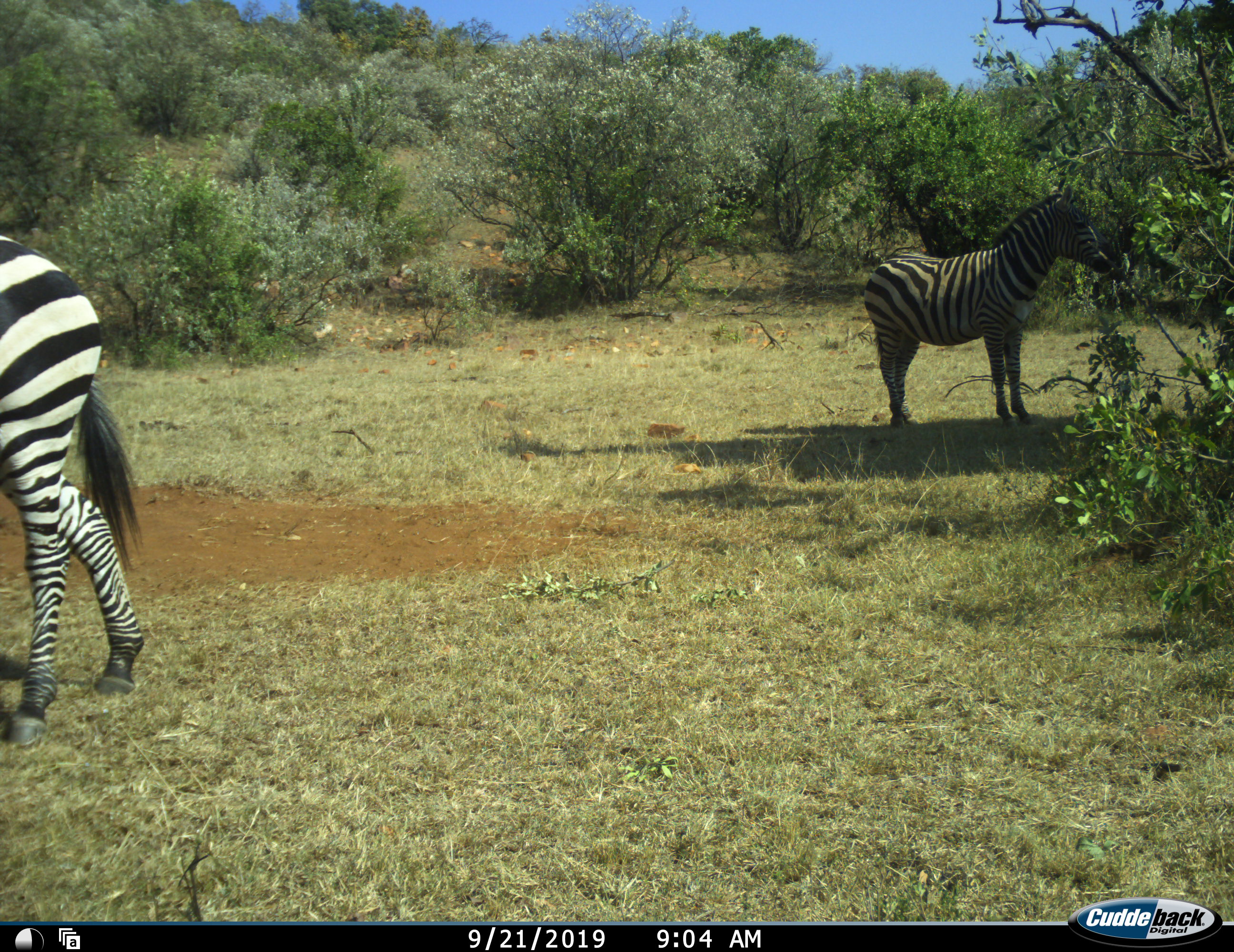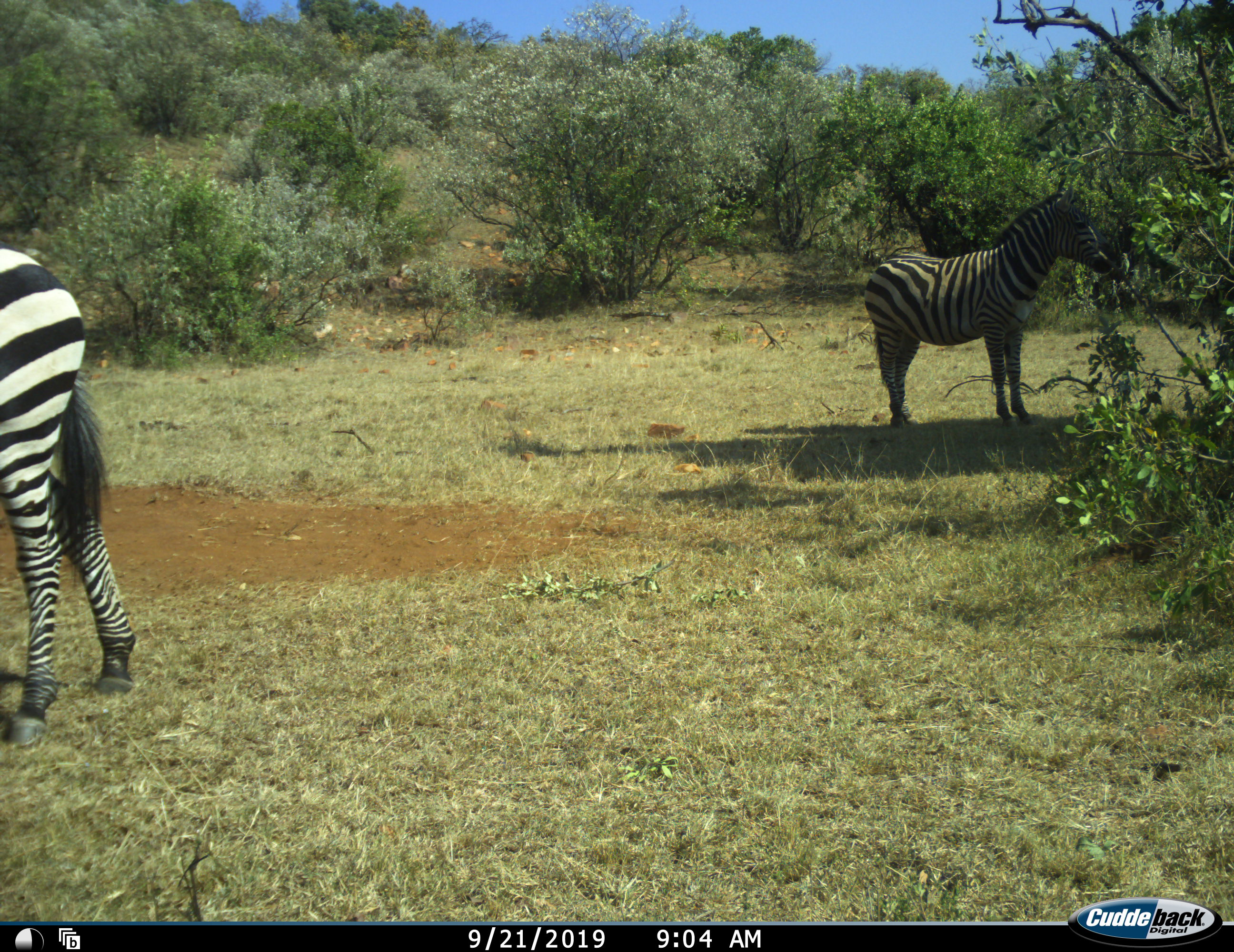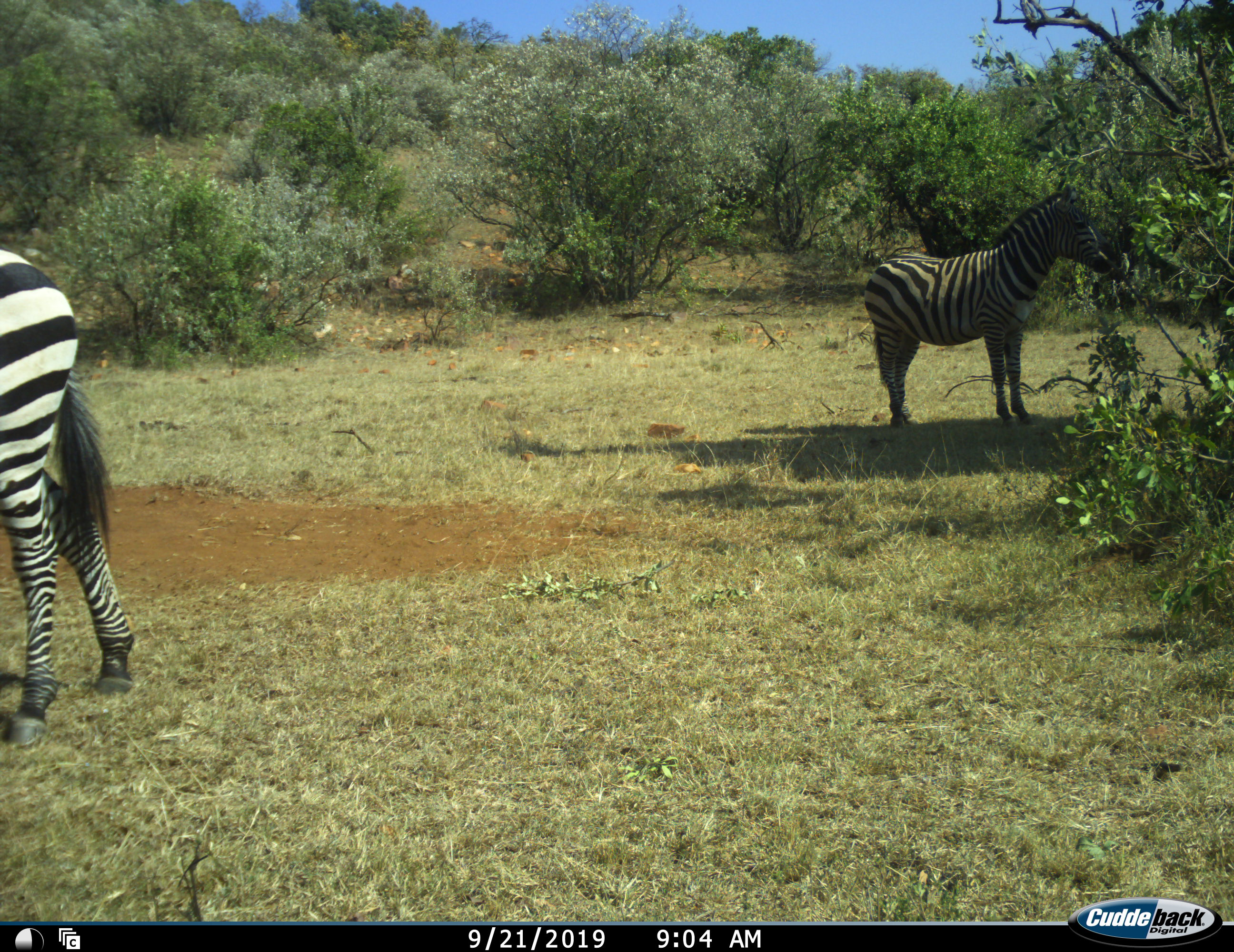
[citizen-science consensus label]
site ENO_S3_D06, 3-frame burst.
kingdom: Animalia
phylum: Chordata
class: Mammalia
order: Perissodactyla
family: Equidae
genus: Equus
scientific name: Equus quagga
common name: plains zebra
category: zebraplains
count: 2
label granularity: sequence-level